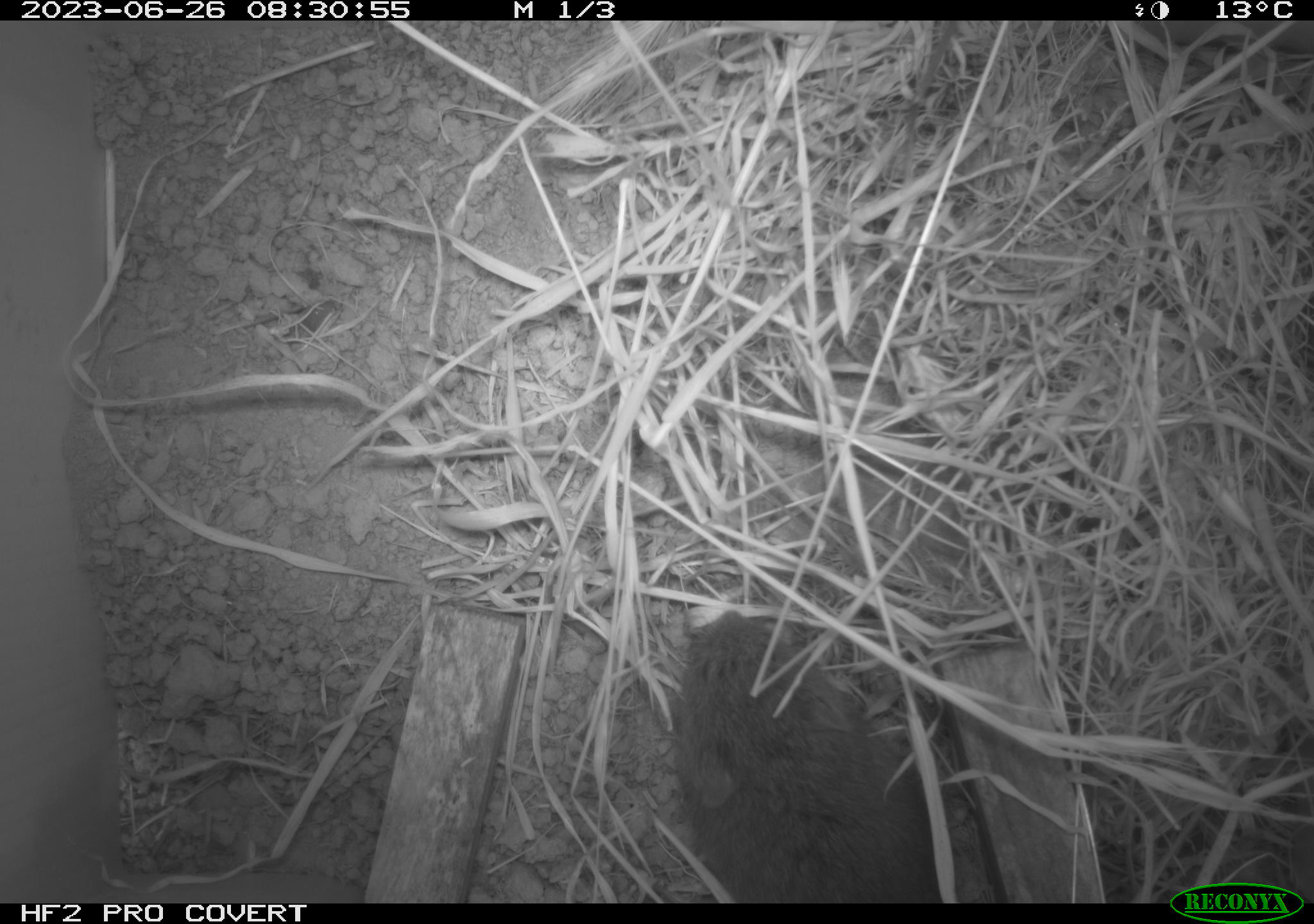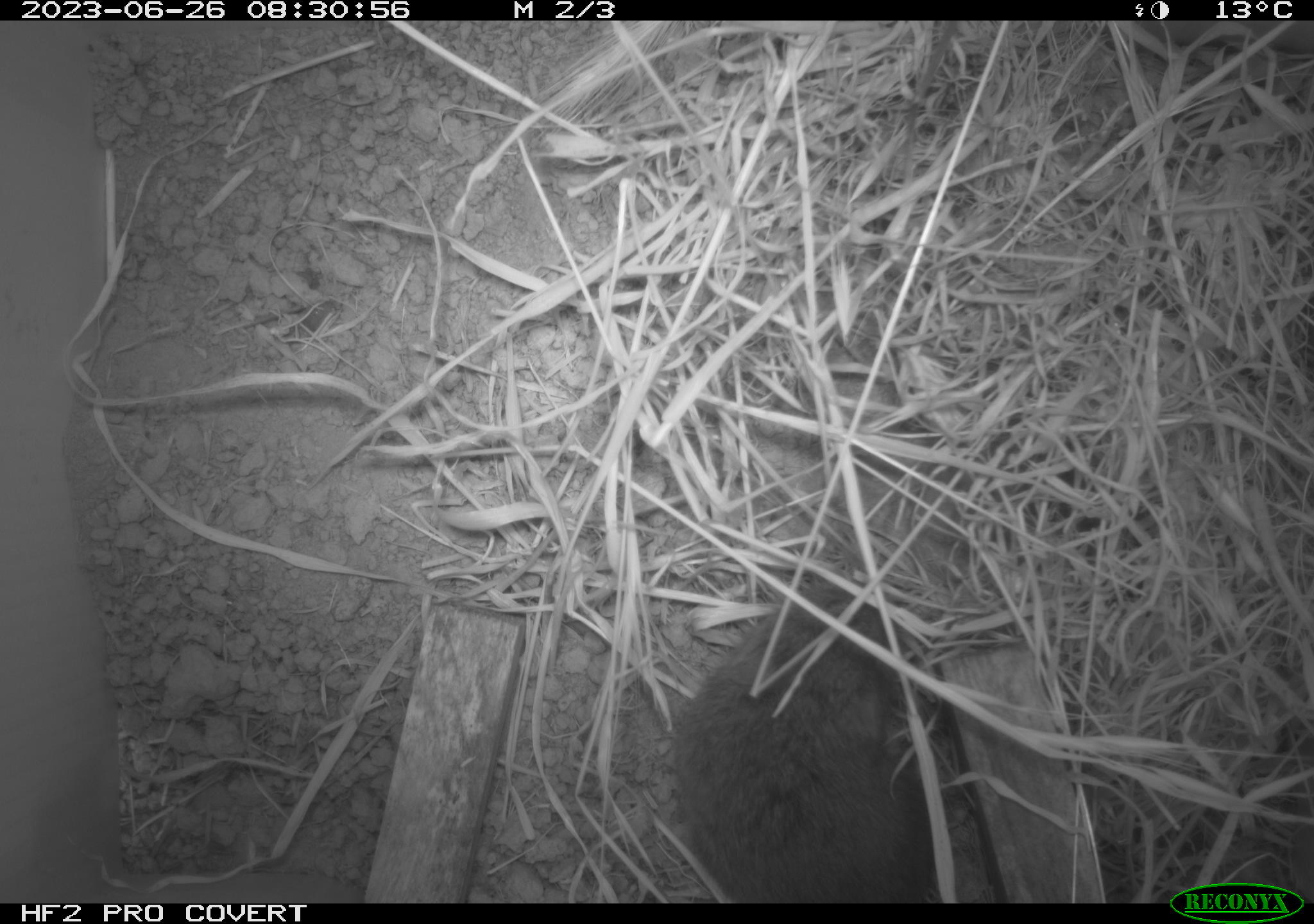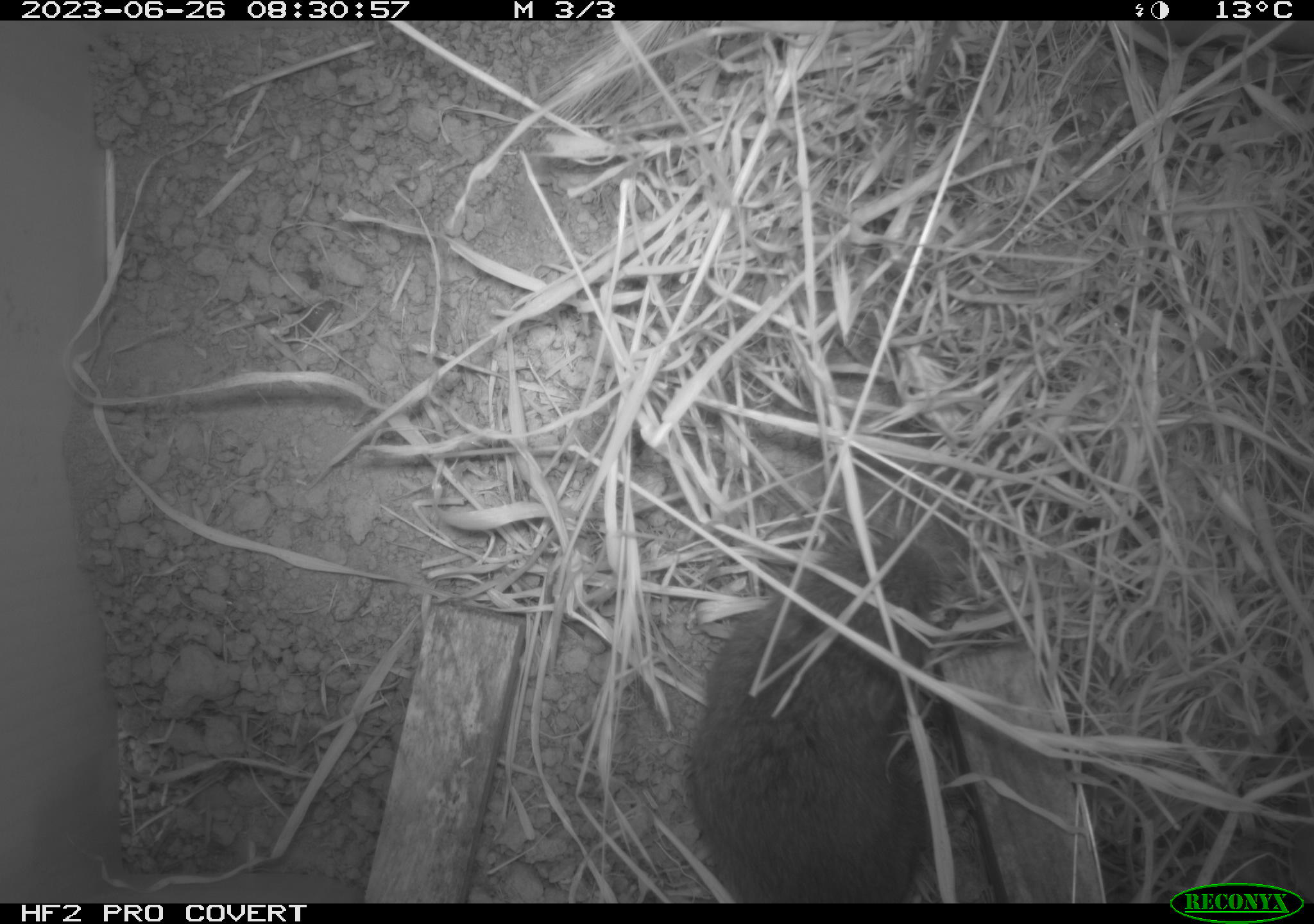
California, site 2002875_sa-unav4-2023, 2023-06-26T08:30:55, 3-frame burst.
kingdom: Animalia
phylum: Chordata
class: Mammalia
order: Rodentia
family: Cricetidae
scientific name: Arvicolinae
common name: voles, lemmings, and muskrats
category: arvicolinae subfamily